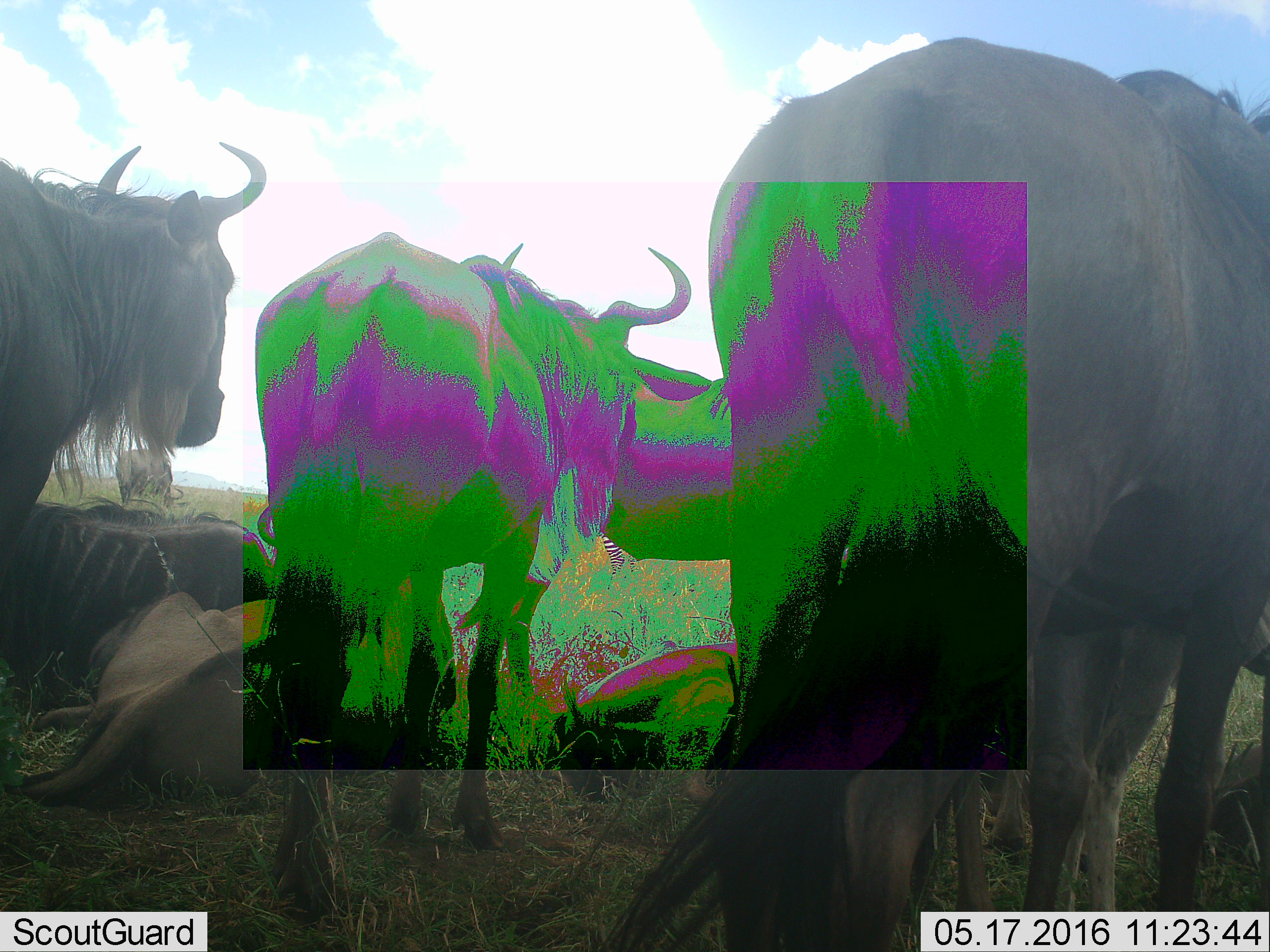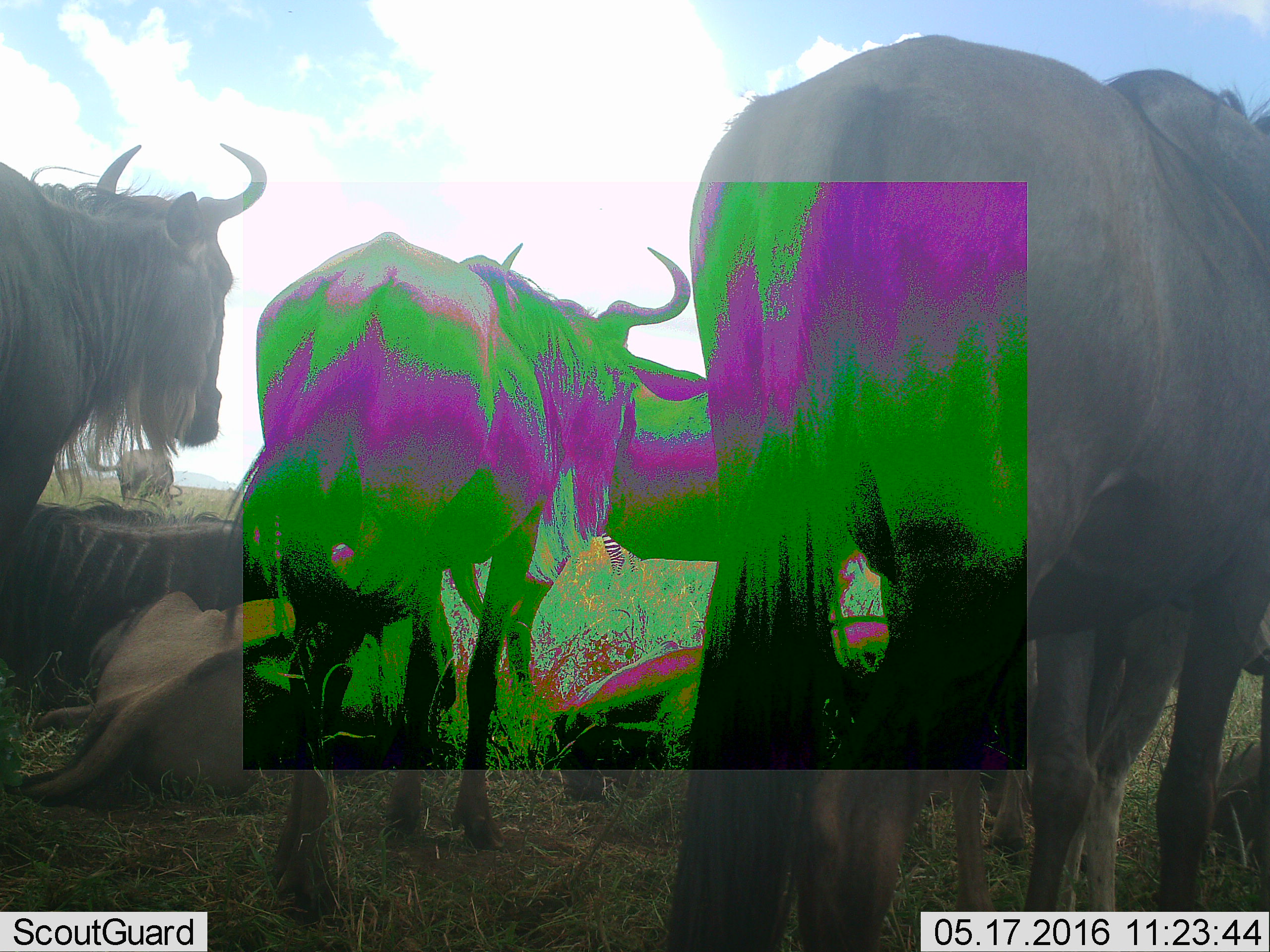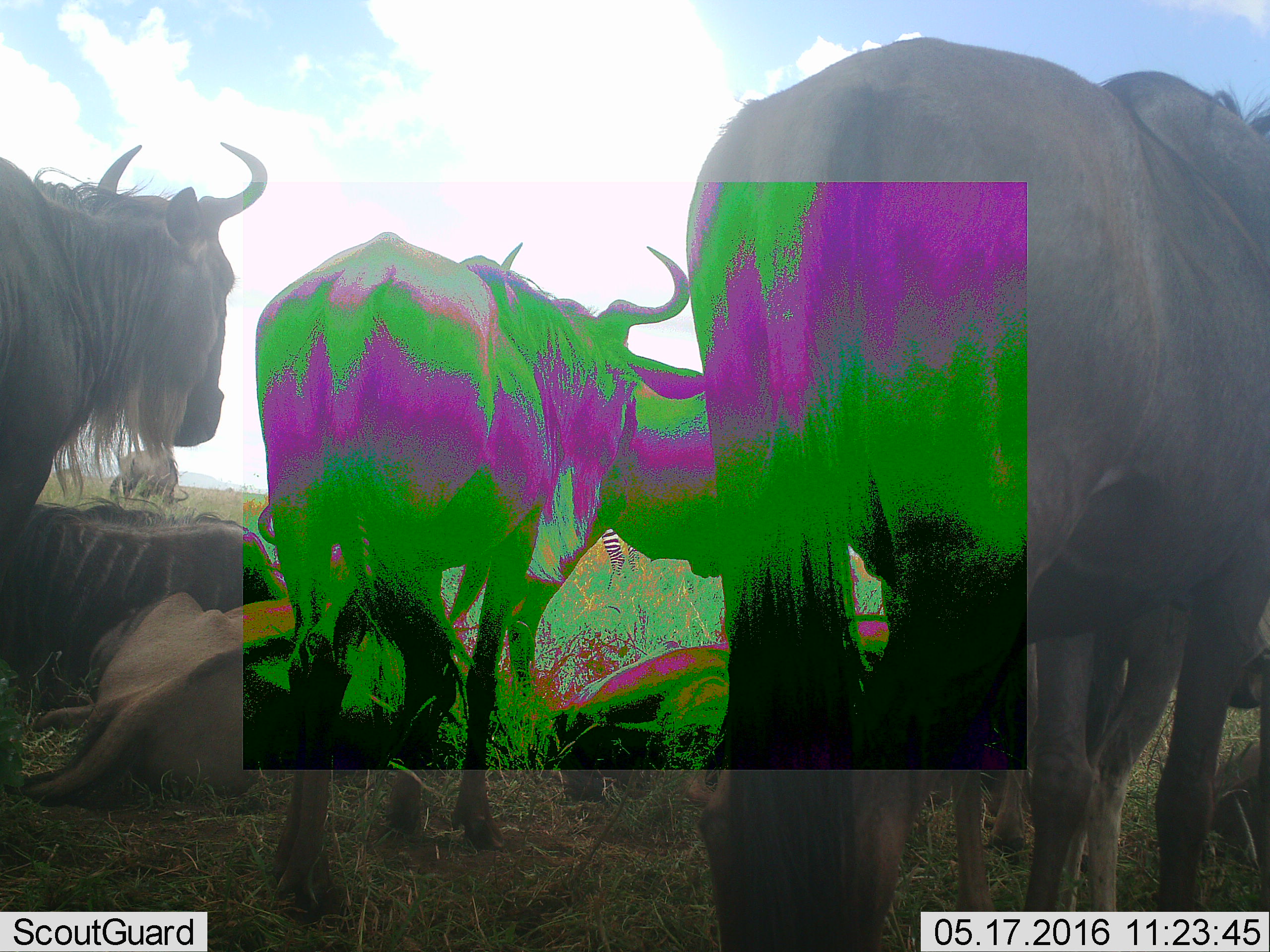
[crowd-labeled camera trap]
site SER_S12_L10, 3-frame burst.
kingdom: Animalia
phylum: Chordata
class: Mammalia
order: Artiodactyla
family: Bovidae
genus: Connochaetes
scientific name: Connochaetes taurinus taurinus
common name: blue wildebeest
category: wildebeestblue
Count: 8.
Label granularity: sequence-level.